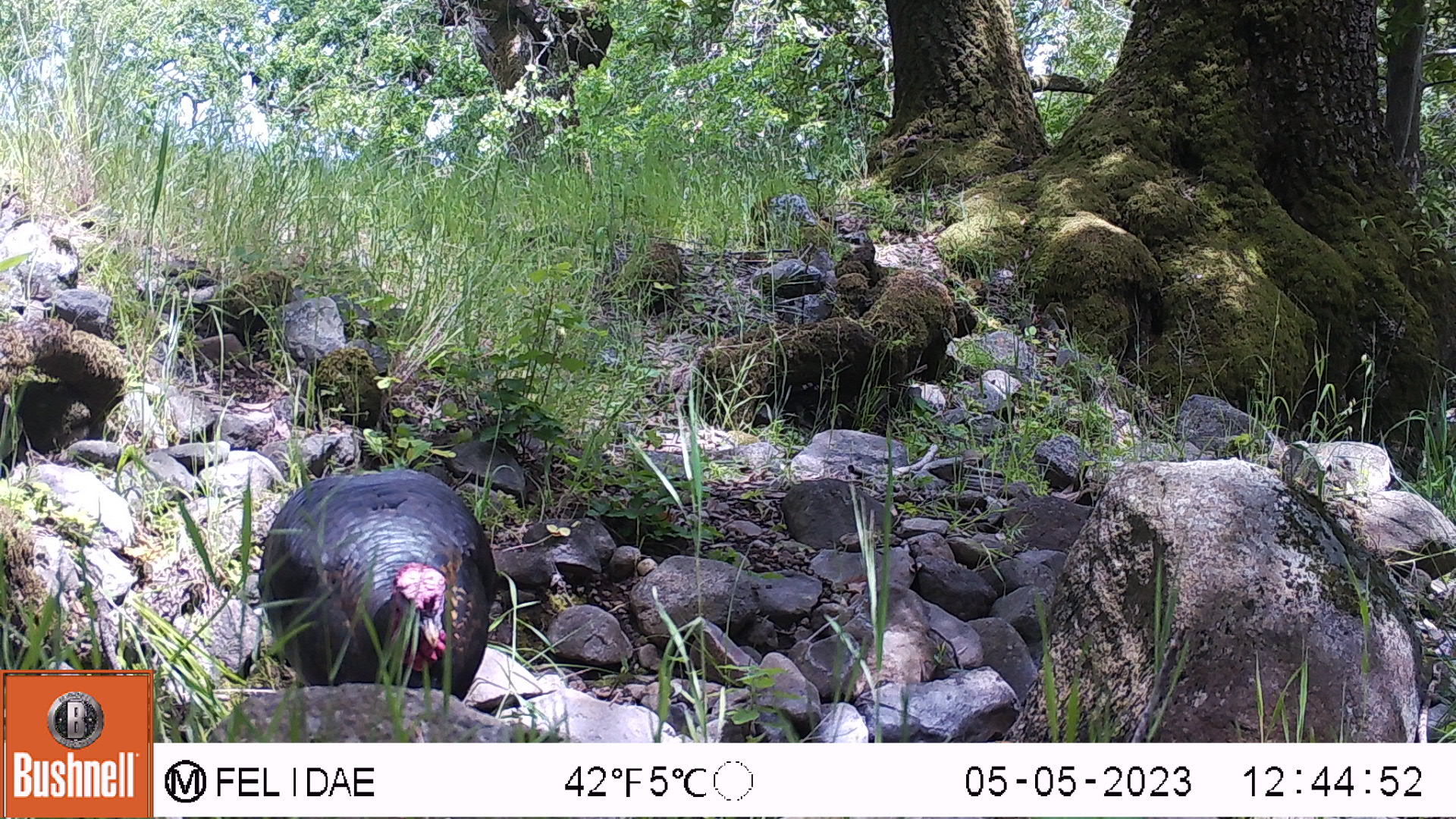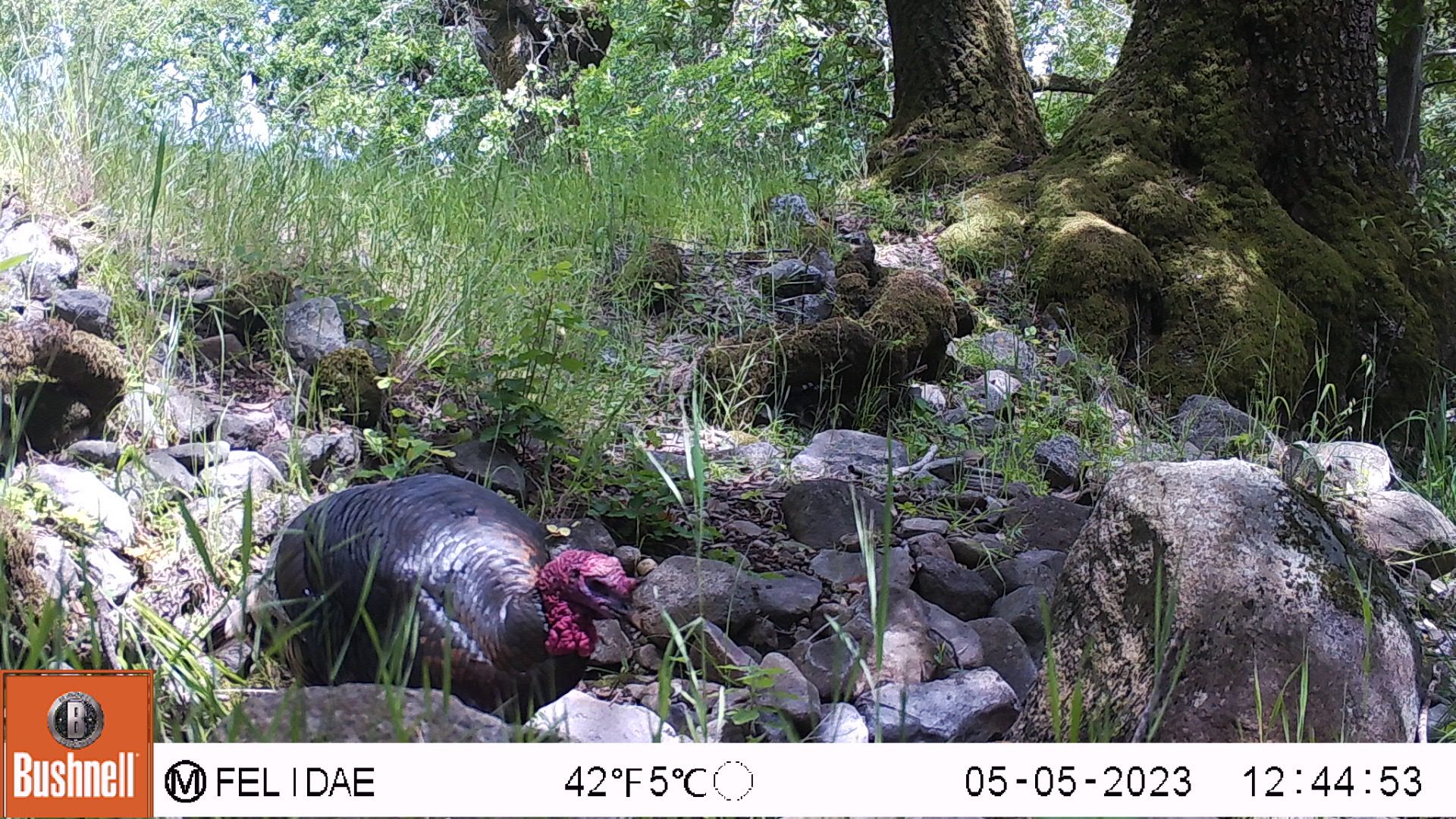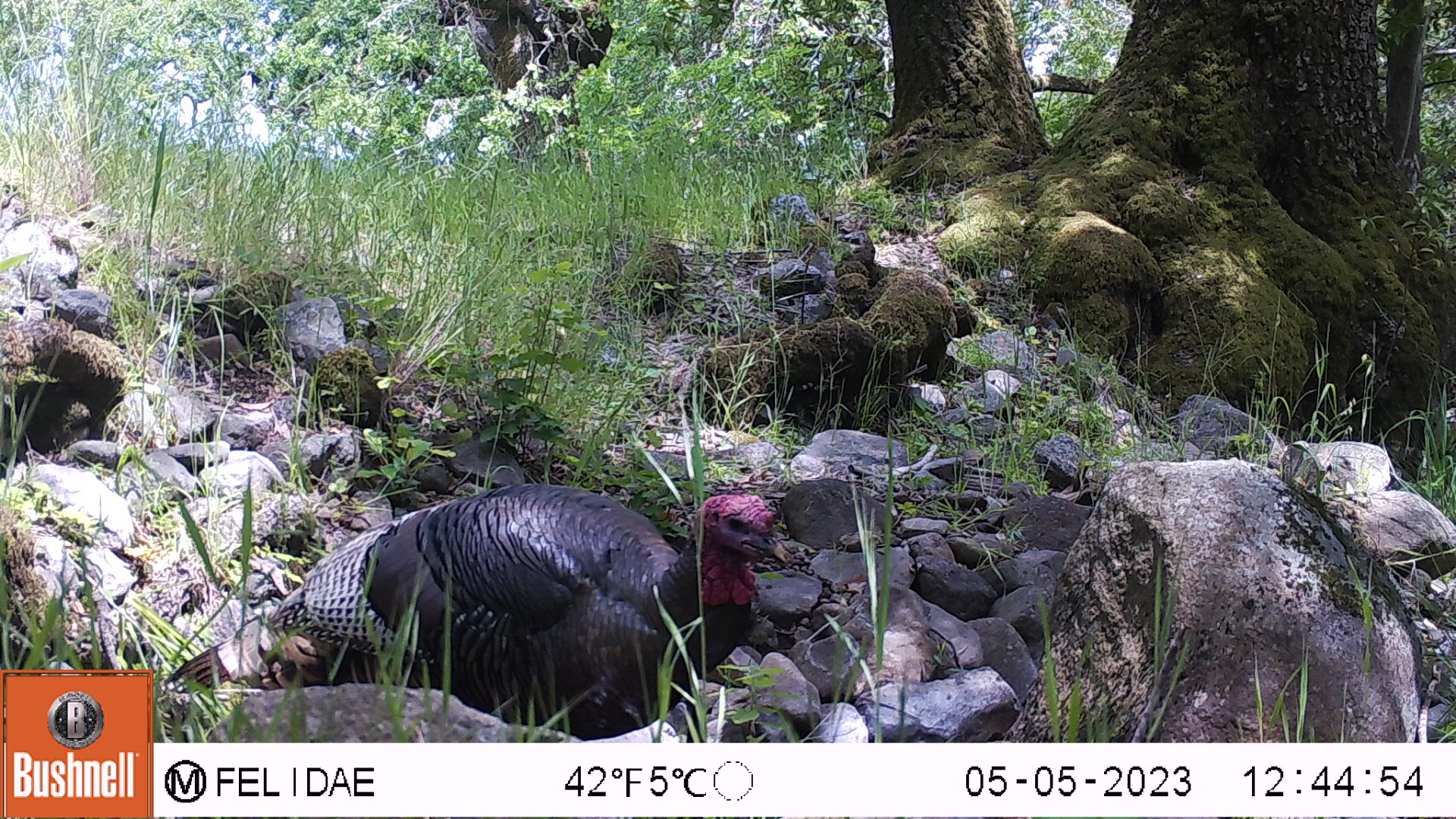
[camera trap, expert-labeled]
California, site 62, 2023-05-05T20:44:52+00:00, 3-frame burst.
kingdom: Animalia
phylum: Chordata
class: Aves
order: Galliformes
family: Phasianidae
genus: Meleagris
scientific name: Meleagris gallopavo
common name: turkey